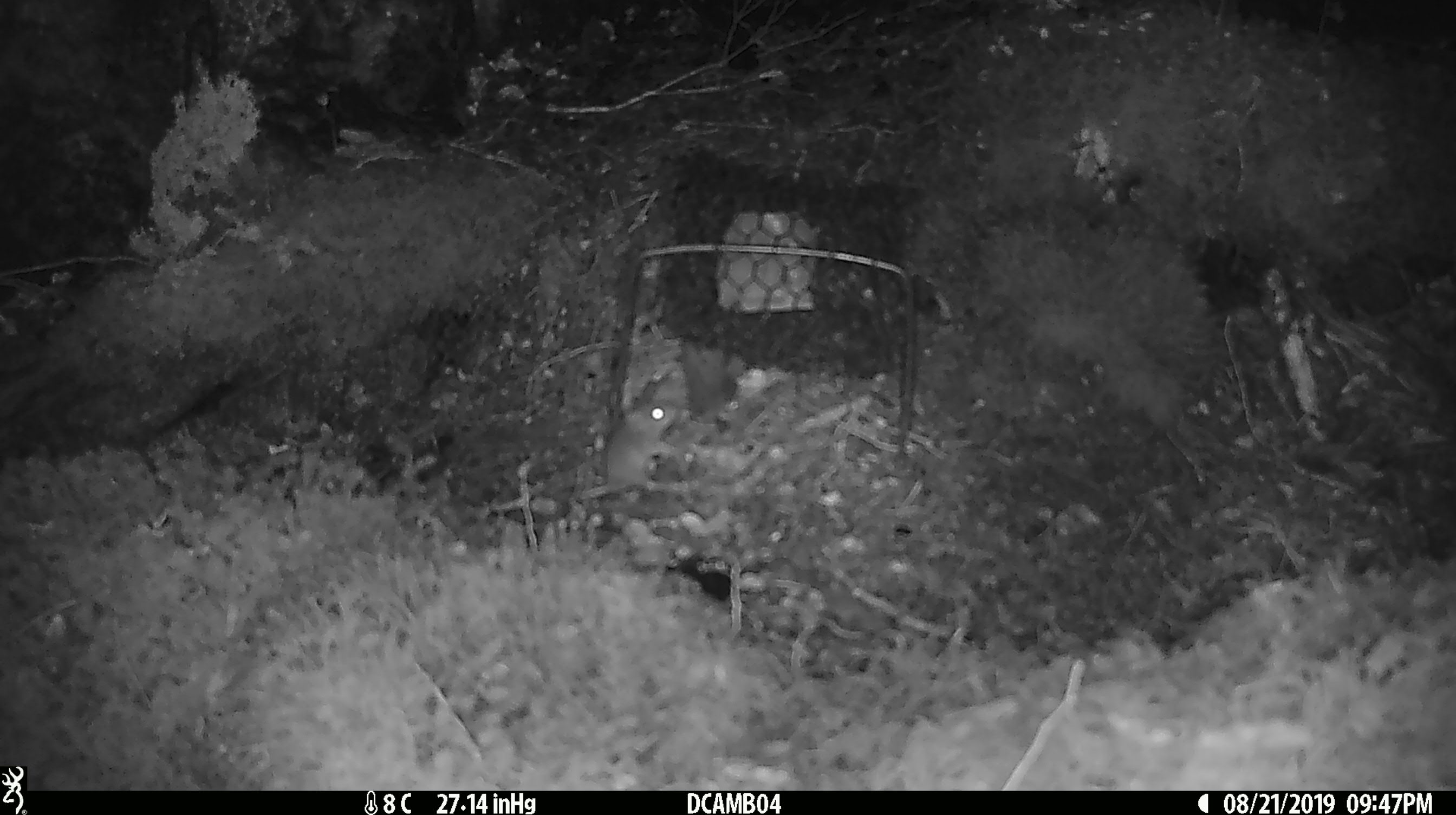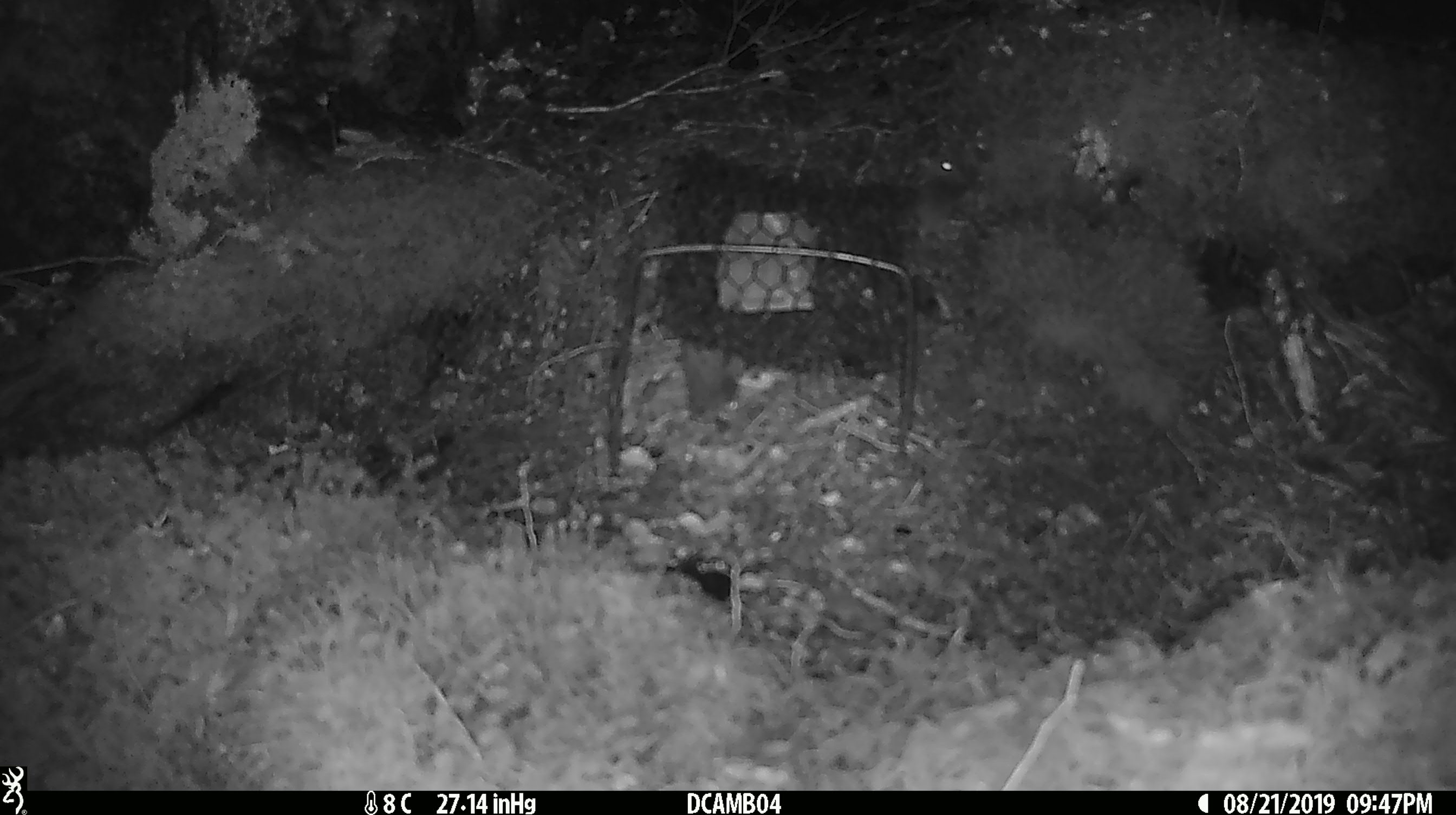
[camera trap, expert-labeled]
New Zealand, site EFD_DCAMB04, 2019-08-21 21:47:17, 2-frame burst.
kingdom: Animalia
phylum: Chordata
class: Mammalia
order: Rodentia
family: Muridae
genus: Mus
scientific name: Mus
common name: mouse